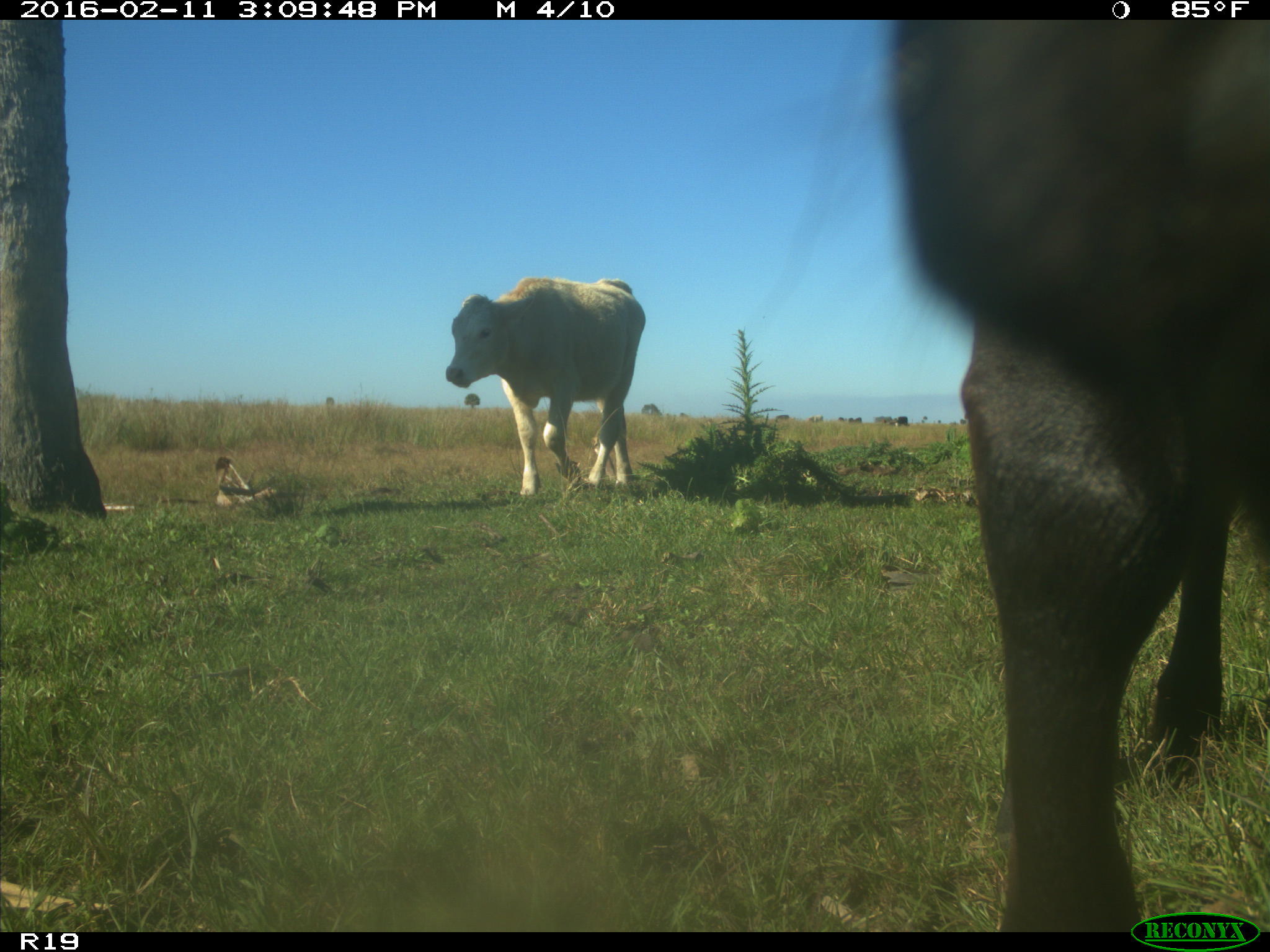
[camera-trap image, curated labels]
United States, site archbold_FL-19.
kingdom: Animalia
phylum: Chordata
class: Mammalia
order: Artiodactyla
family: Bovidae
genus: Bos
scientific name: Bos taurus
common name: domestic cow